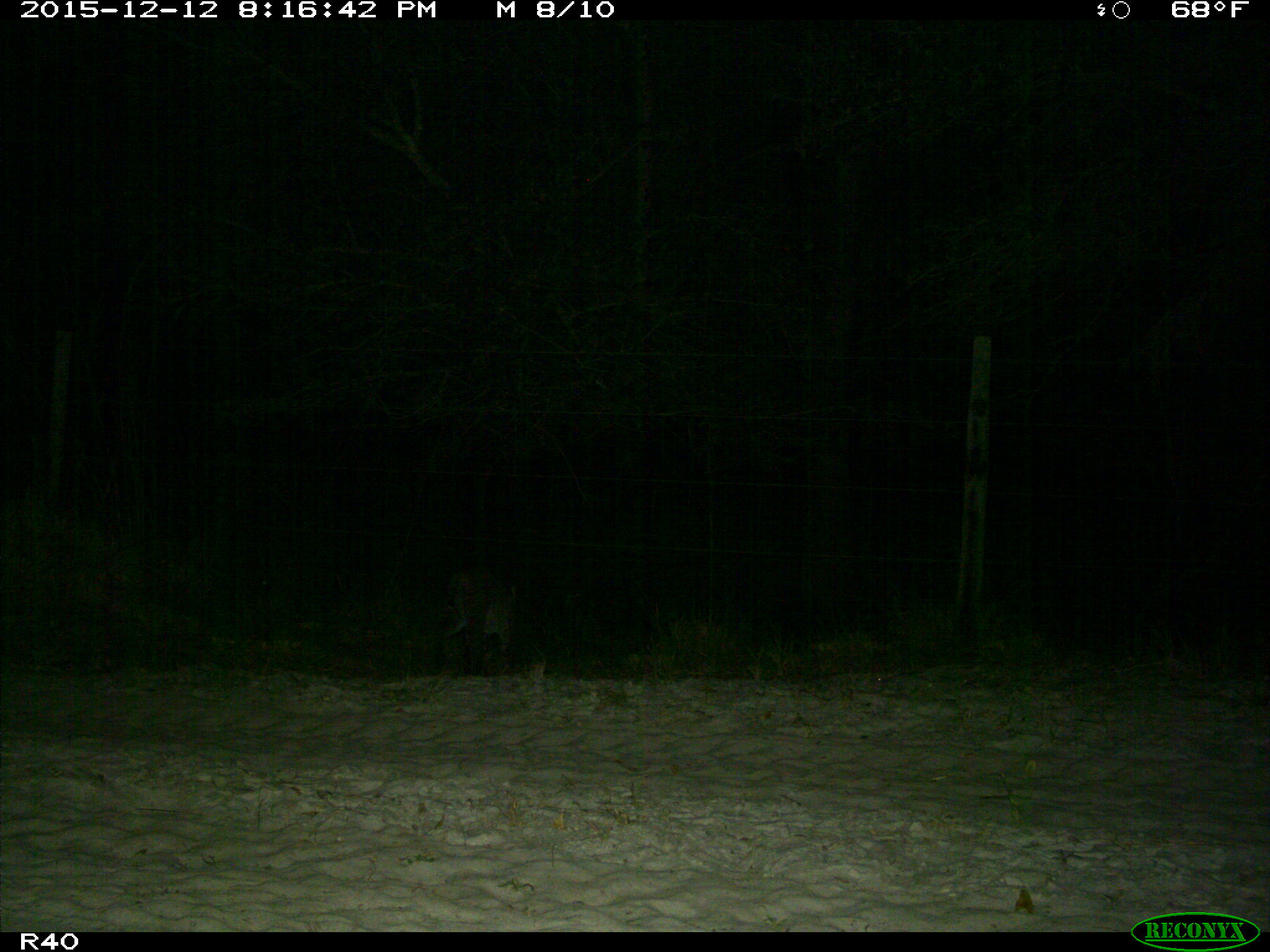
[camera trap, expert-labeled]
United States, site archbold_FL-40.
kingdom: Animalia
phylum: Chordata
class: Mammalia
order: Carnivora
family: Felidae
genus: Lynx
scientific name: Lynx rufus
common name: bobcat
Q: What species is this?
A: Lynx rufus (bobcat).